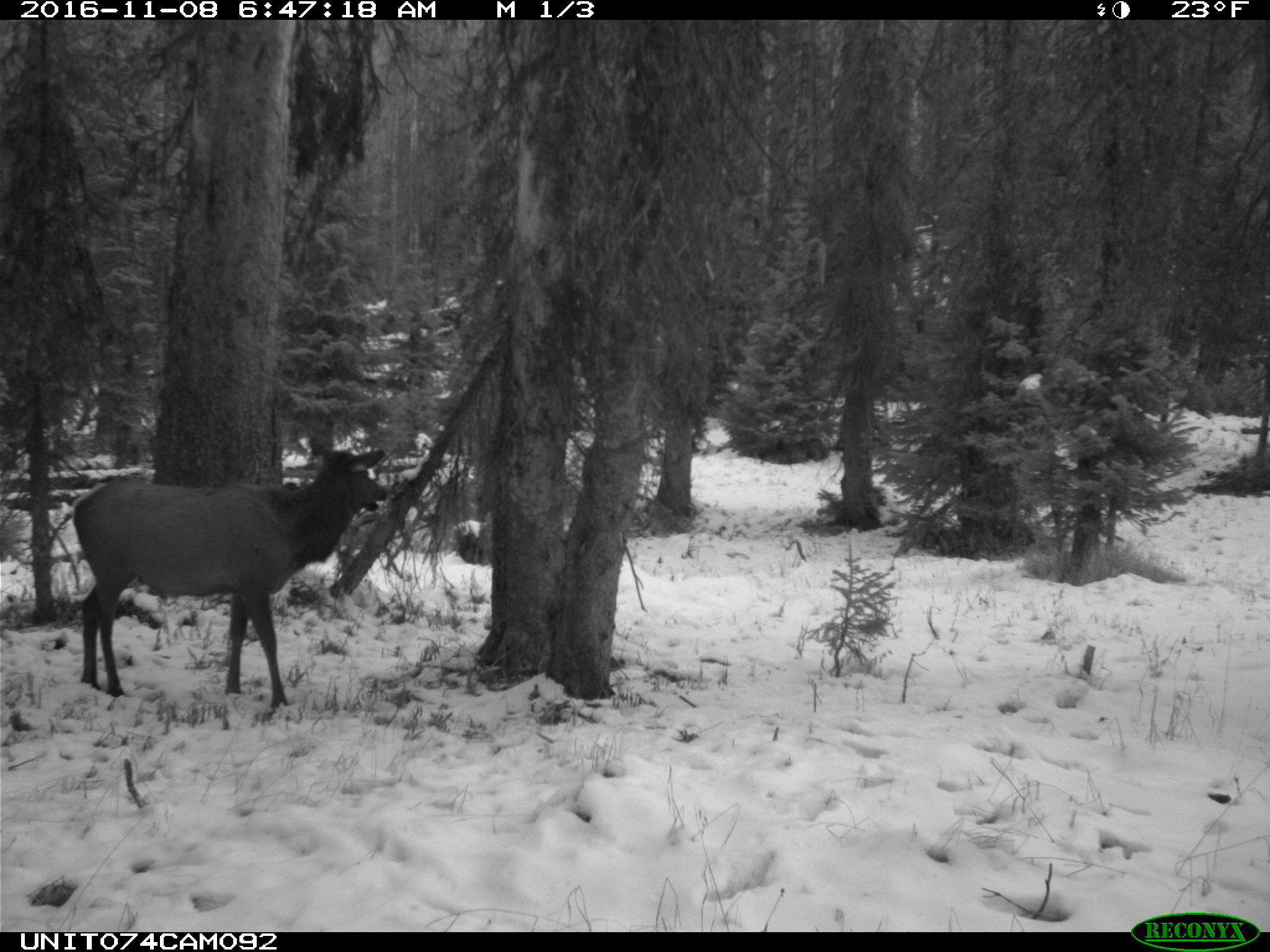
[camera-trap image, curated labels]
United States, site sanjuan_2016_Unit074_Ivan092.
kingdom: Animalia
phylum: Chordata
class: Mammalia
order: Artiodactyla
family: Cervidae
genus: Cervus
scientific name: Cervus elaphus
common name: red deer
Cervus elaphus (red deer).